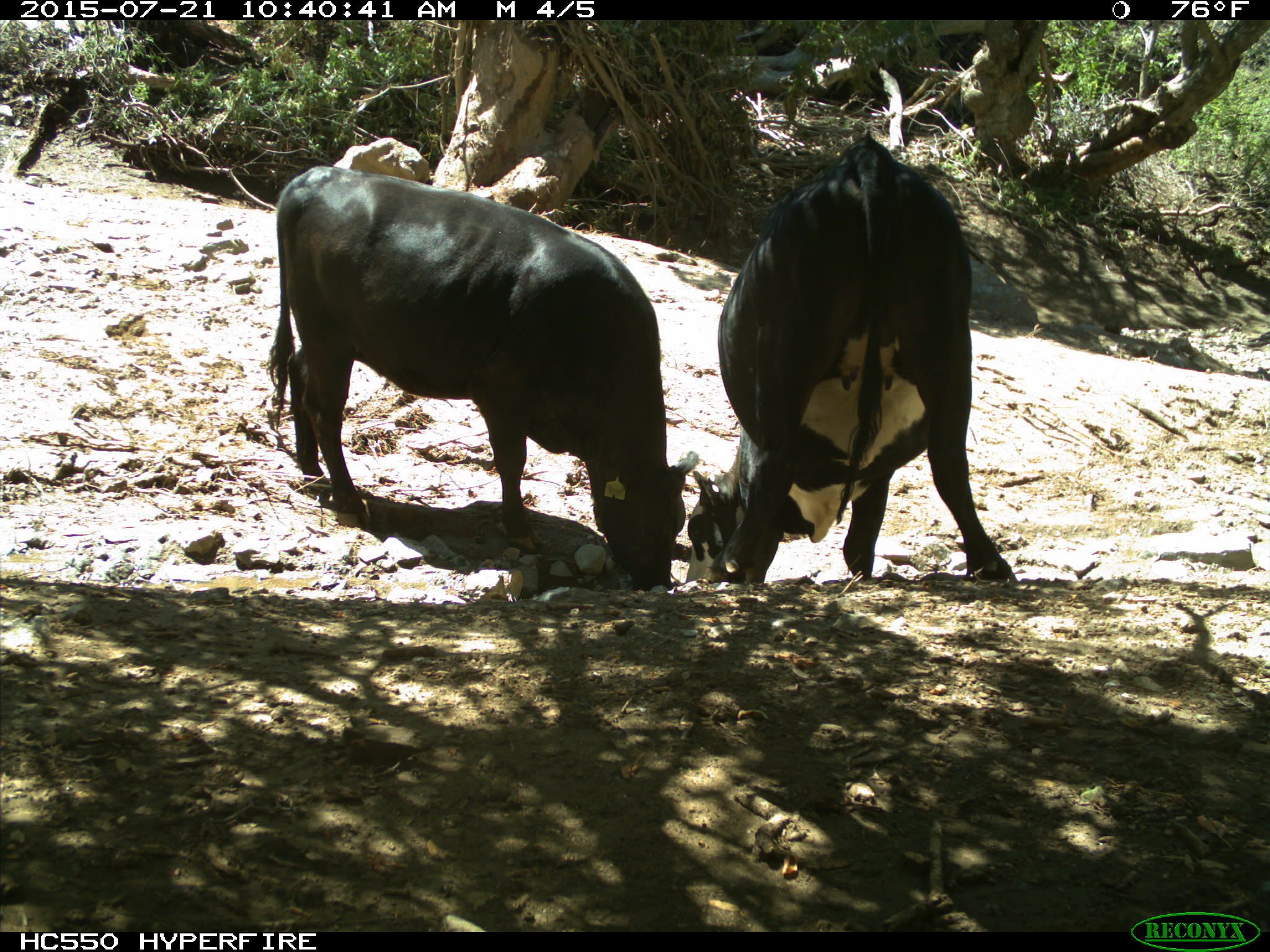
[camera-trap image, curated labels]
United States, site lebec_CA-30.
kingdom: Animalia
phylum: Chordata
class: Mammalia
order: Artiodactyla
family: Bovidae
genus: Bos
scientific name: Bos taurus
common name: domestic cow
Bos taurus (domestic cow).